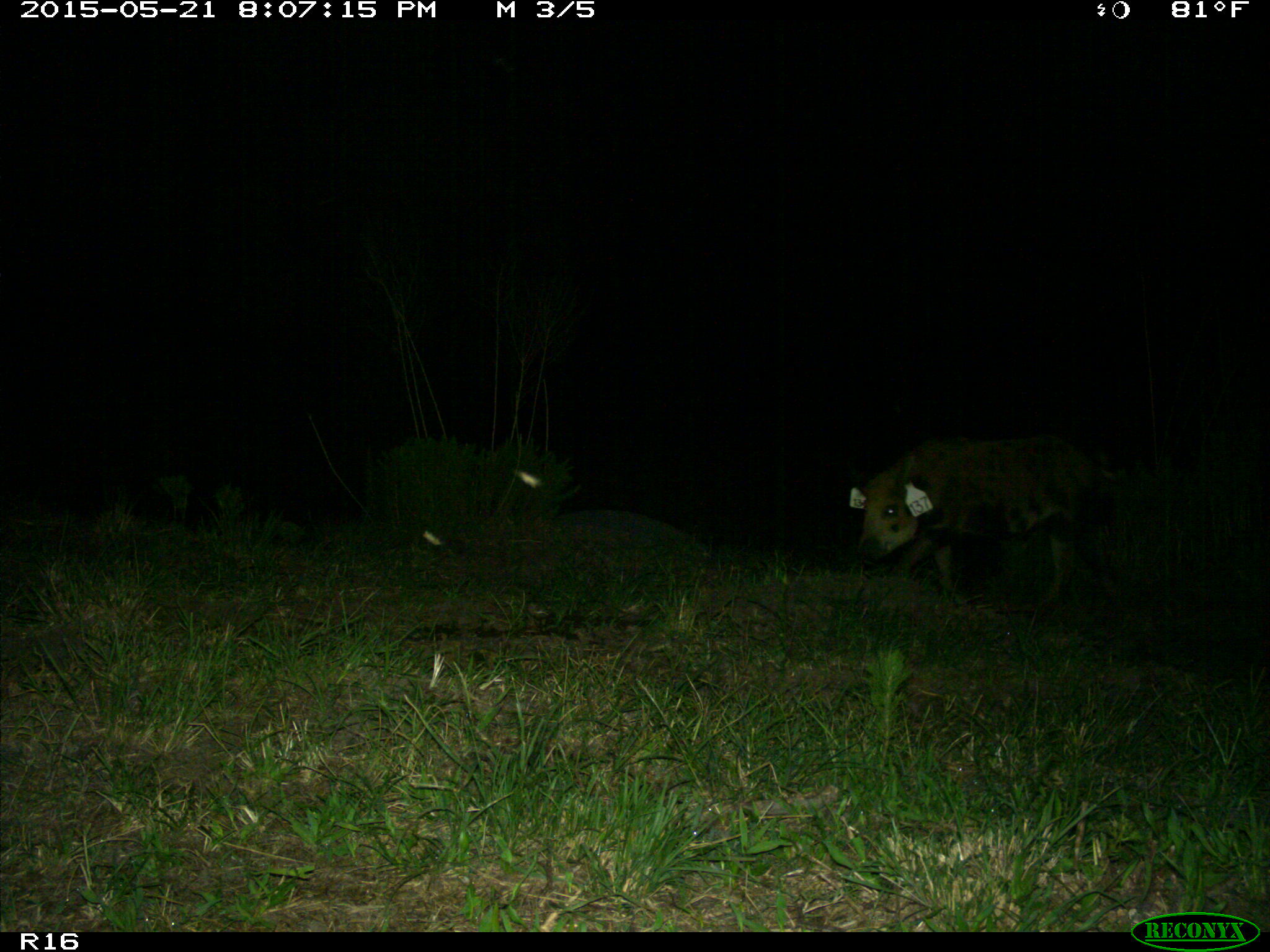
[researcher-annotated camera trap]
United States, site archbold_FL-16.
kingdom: Animalia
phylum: Chordata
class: Mammalia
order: Artiodactyla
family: Suidae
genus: Sus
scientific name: Sus scrofa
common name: wild boar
Sus scrofa (wild boar).